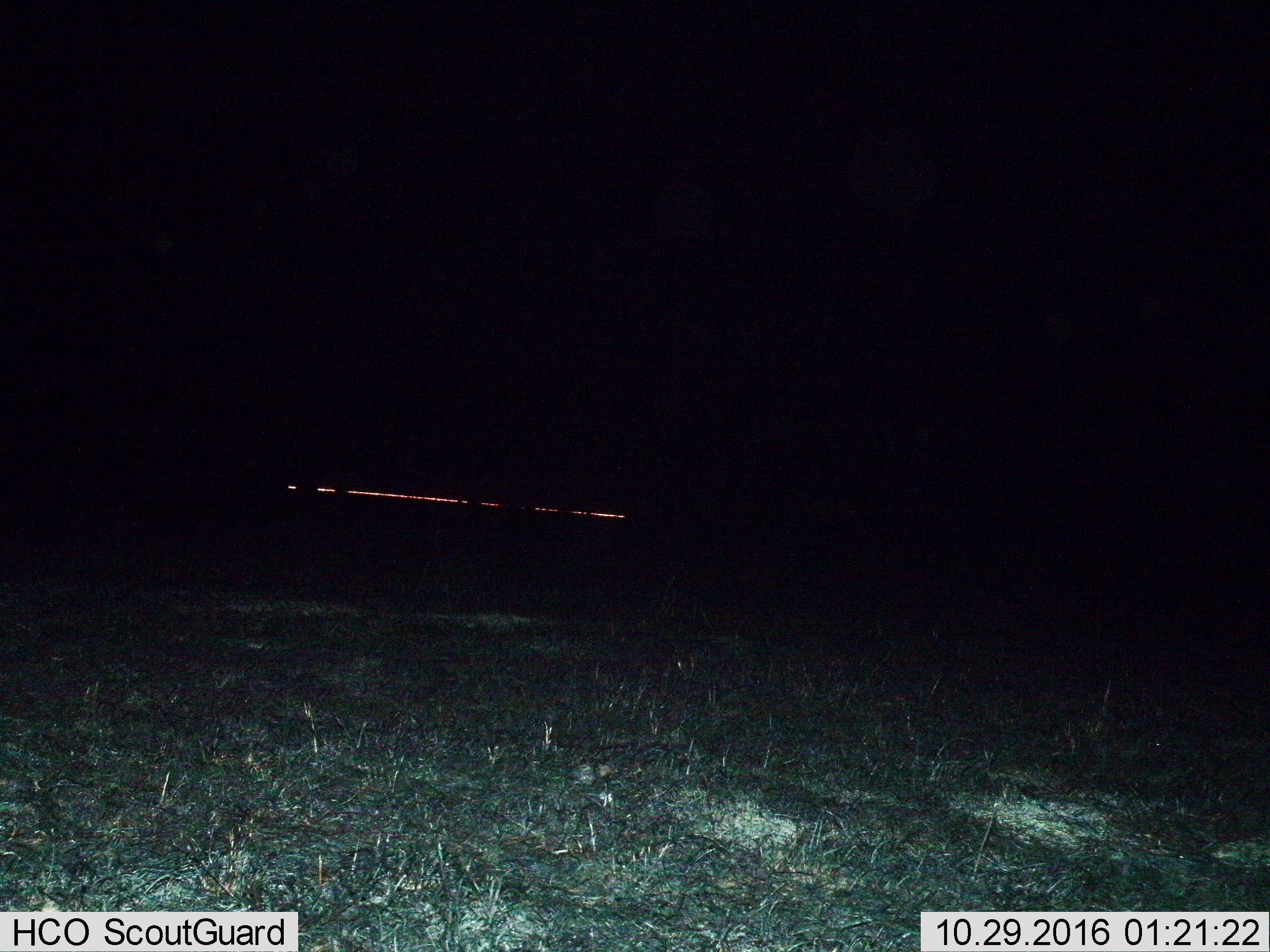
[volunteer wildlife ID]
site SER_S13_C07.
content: unidentified animal